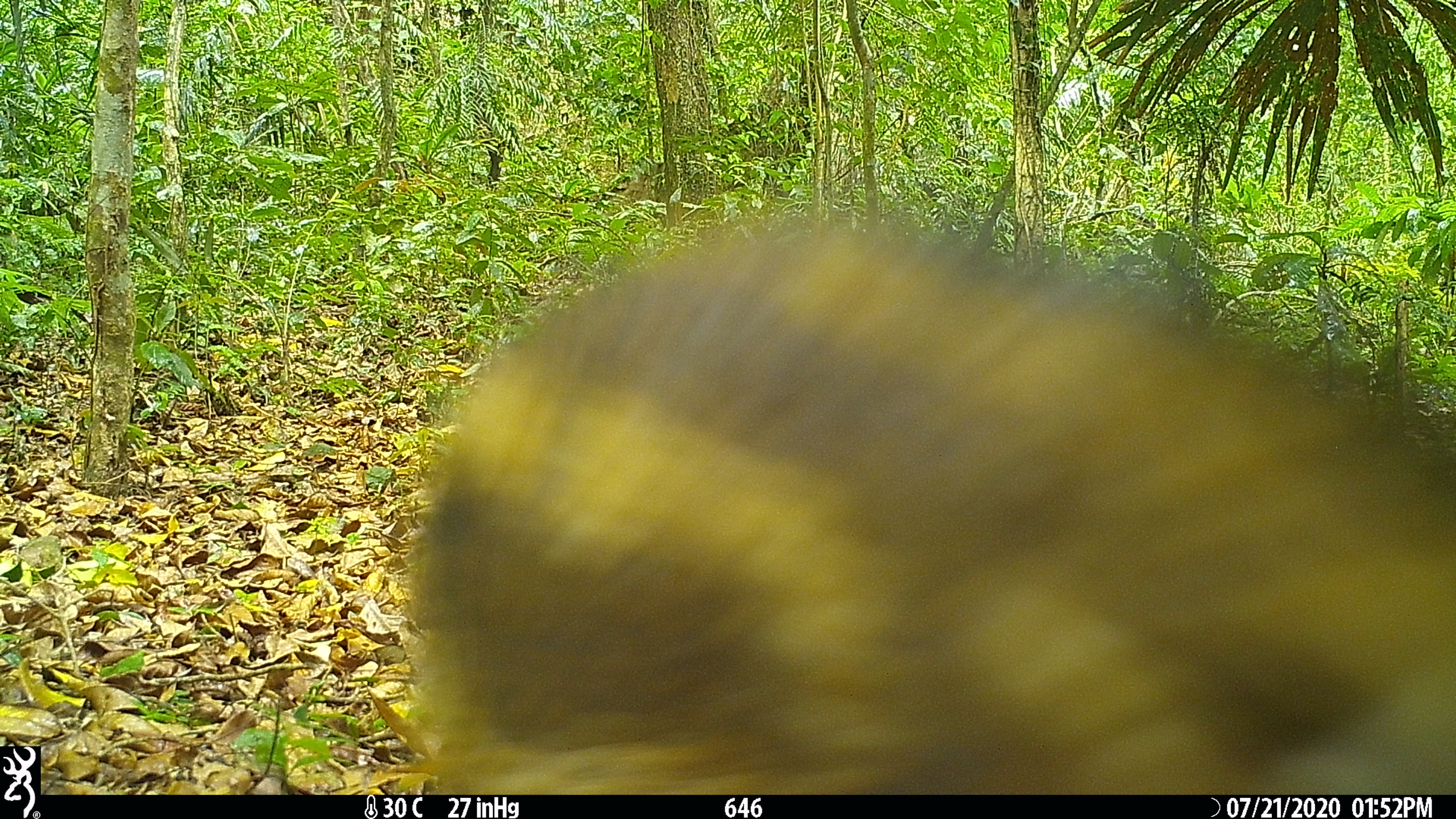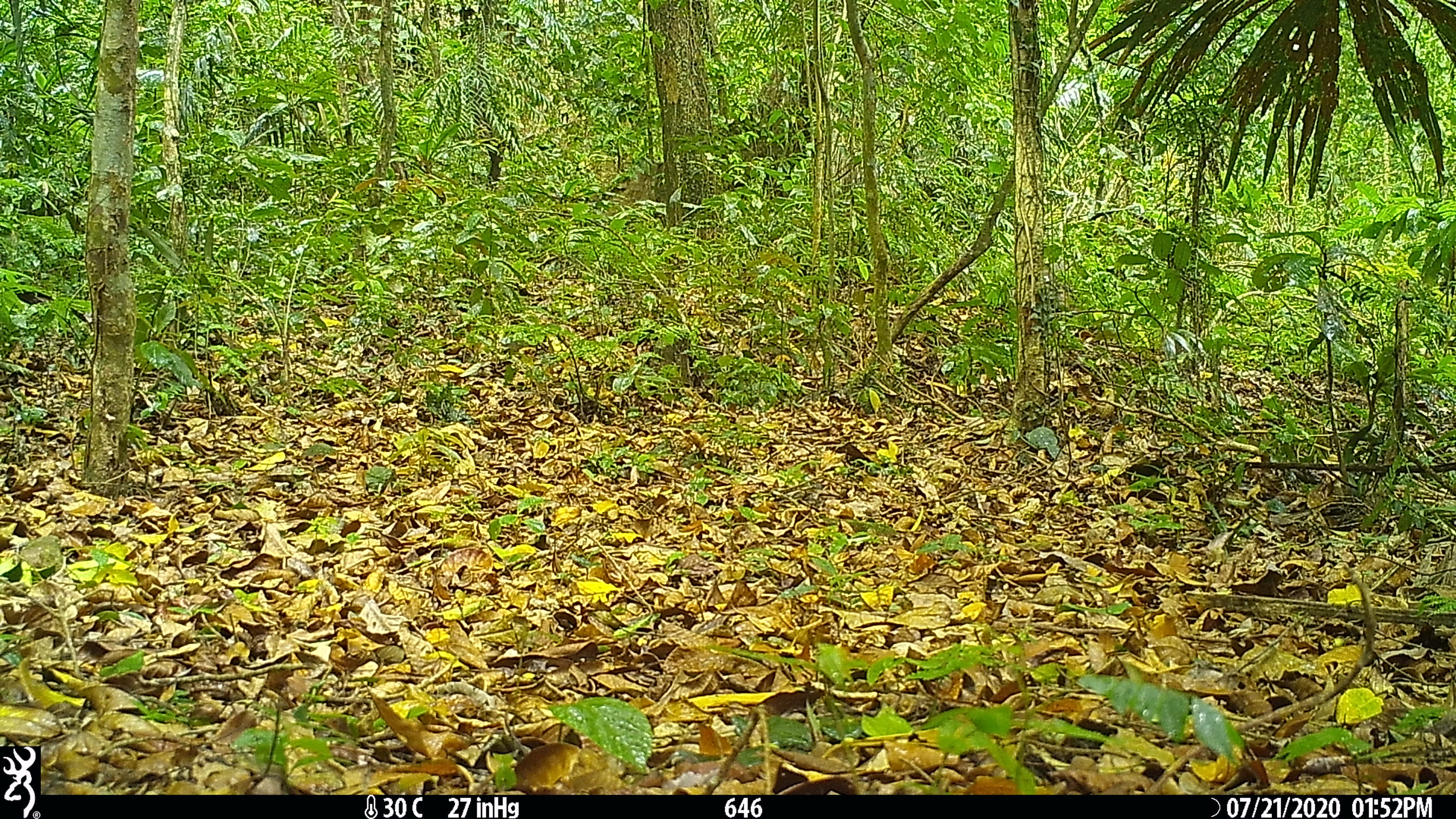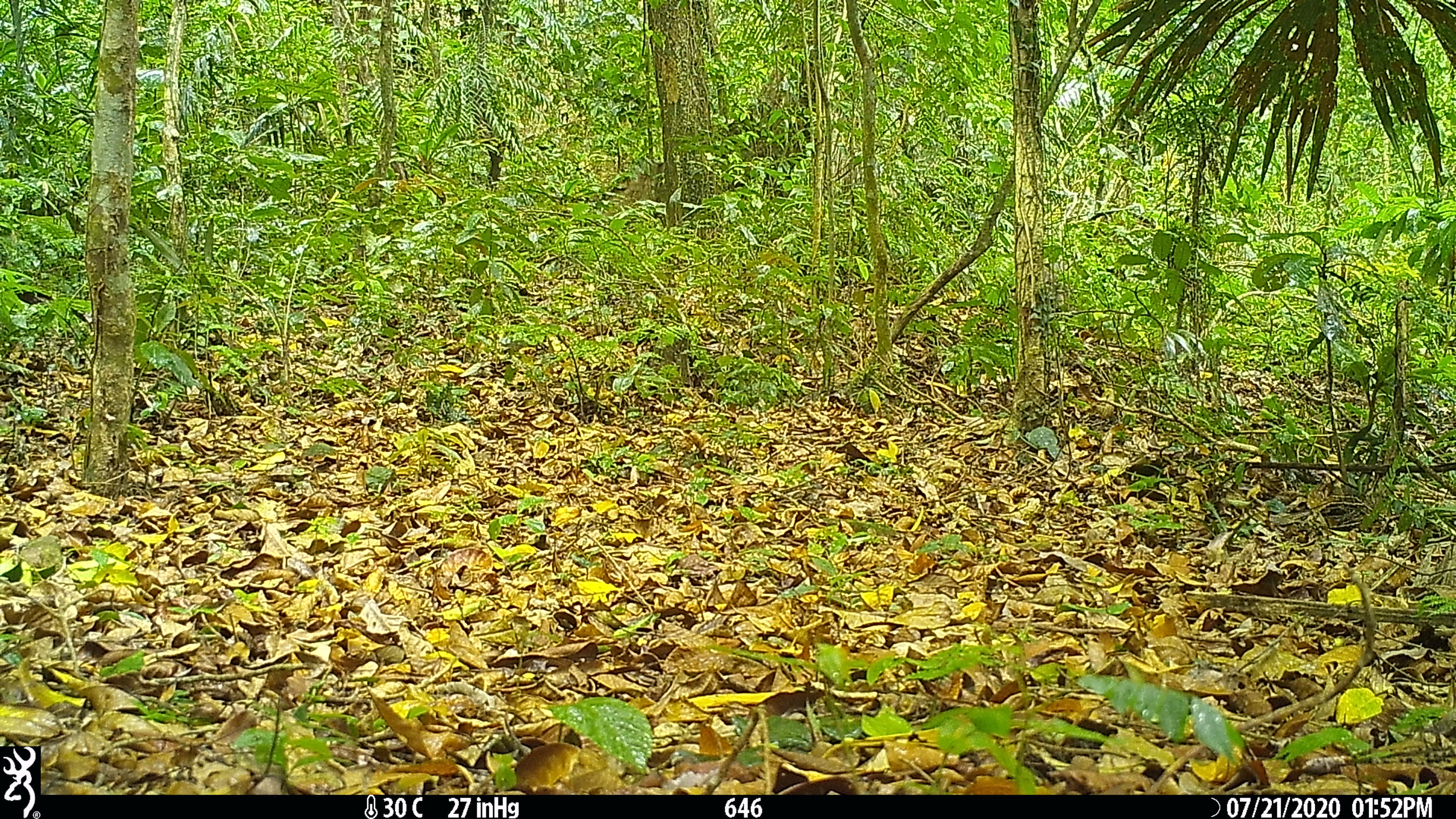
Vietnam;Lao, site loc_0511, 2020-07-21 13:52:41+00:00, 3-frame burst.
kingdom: Animalia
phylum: Chordata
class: Mammalia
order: Artiodactyla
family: Suidae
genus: Sus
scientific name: Sus scrofa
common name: eurasian wild pig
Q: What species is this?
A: Eurasian wild pig (Sus scrofa).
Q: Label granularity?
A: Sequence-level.